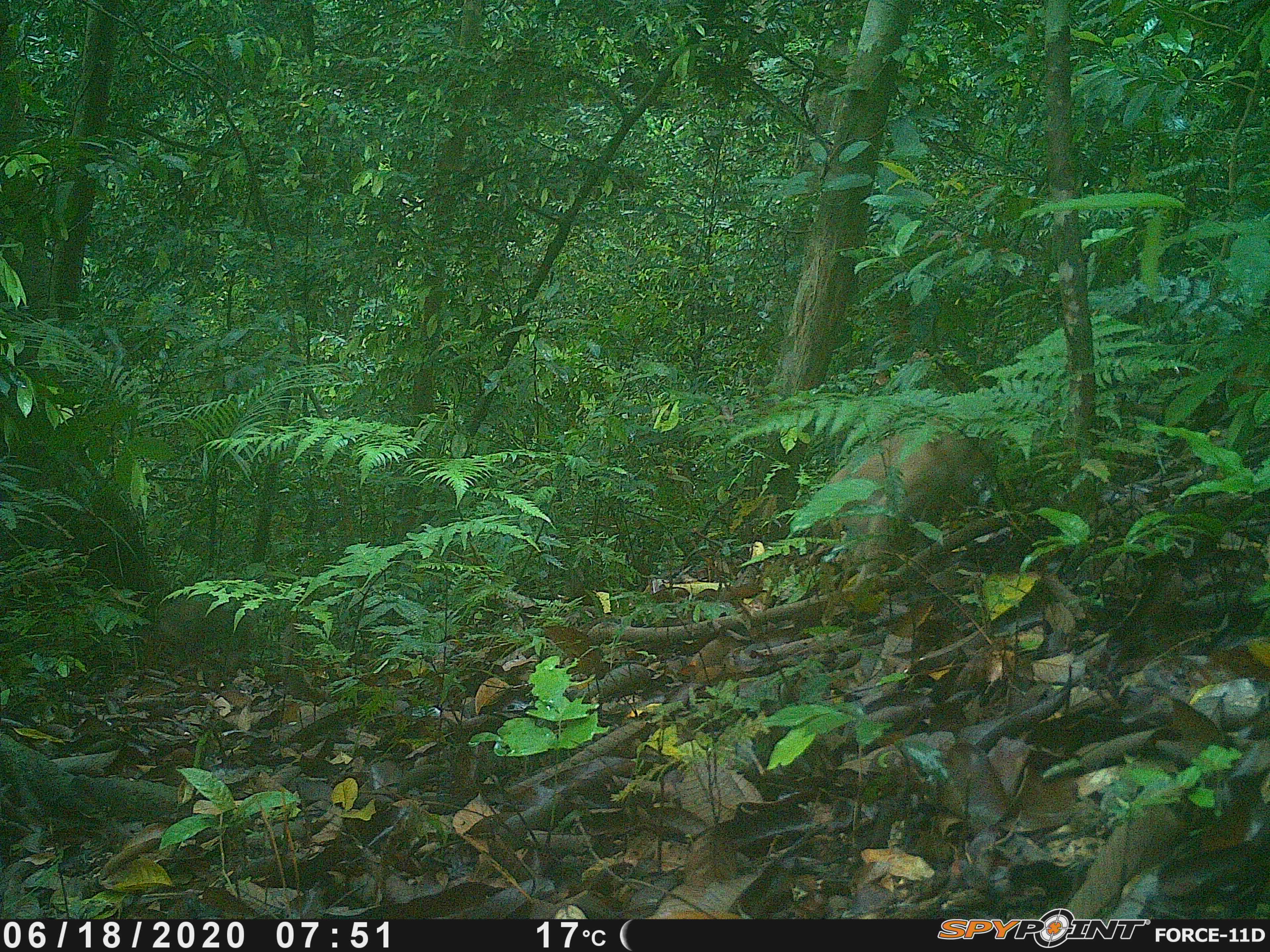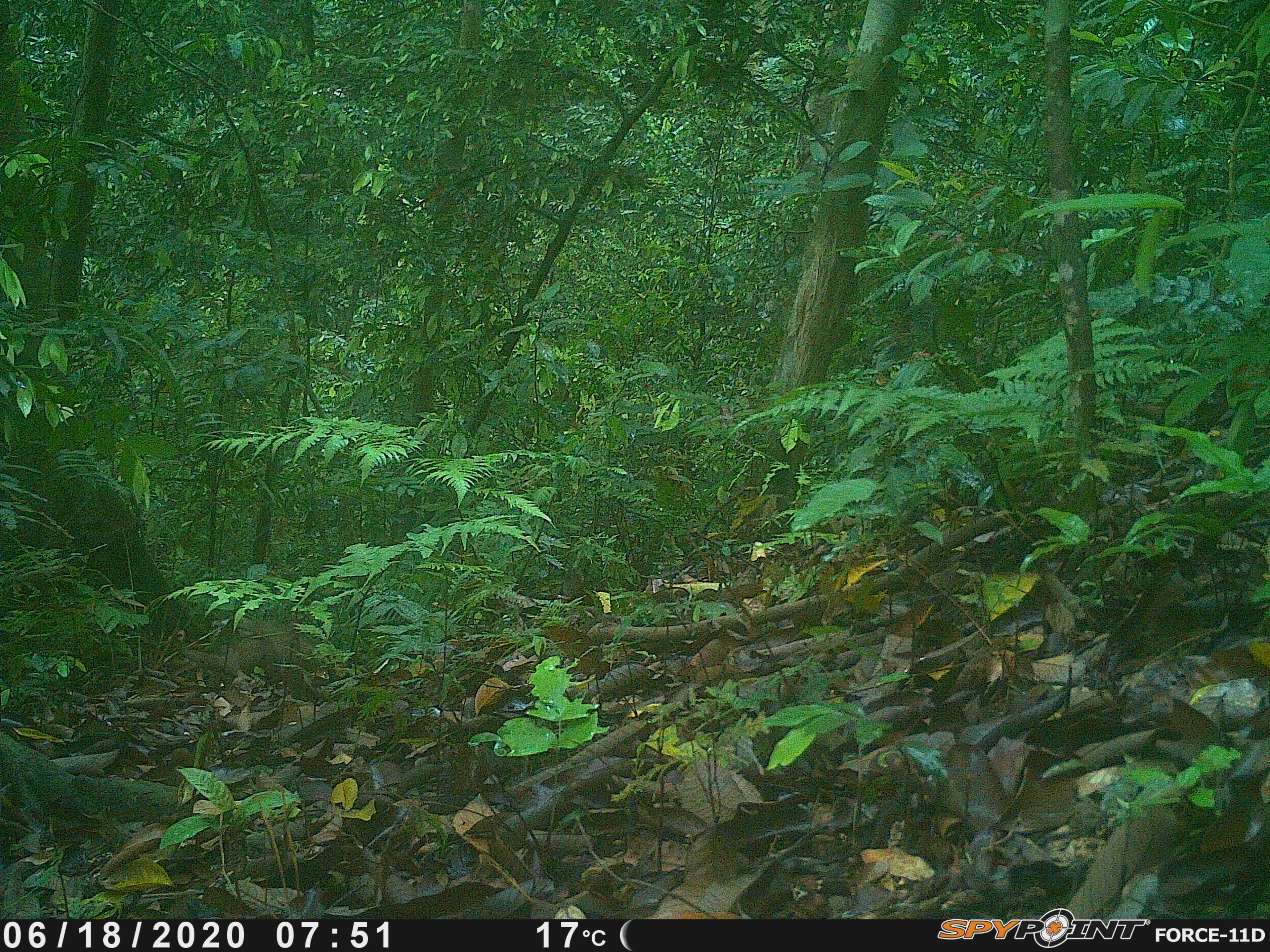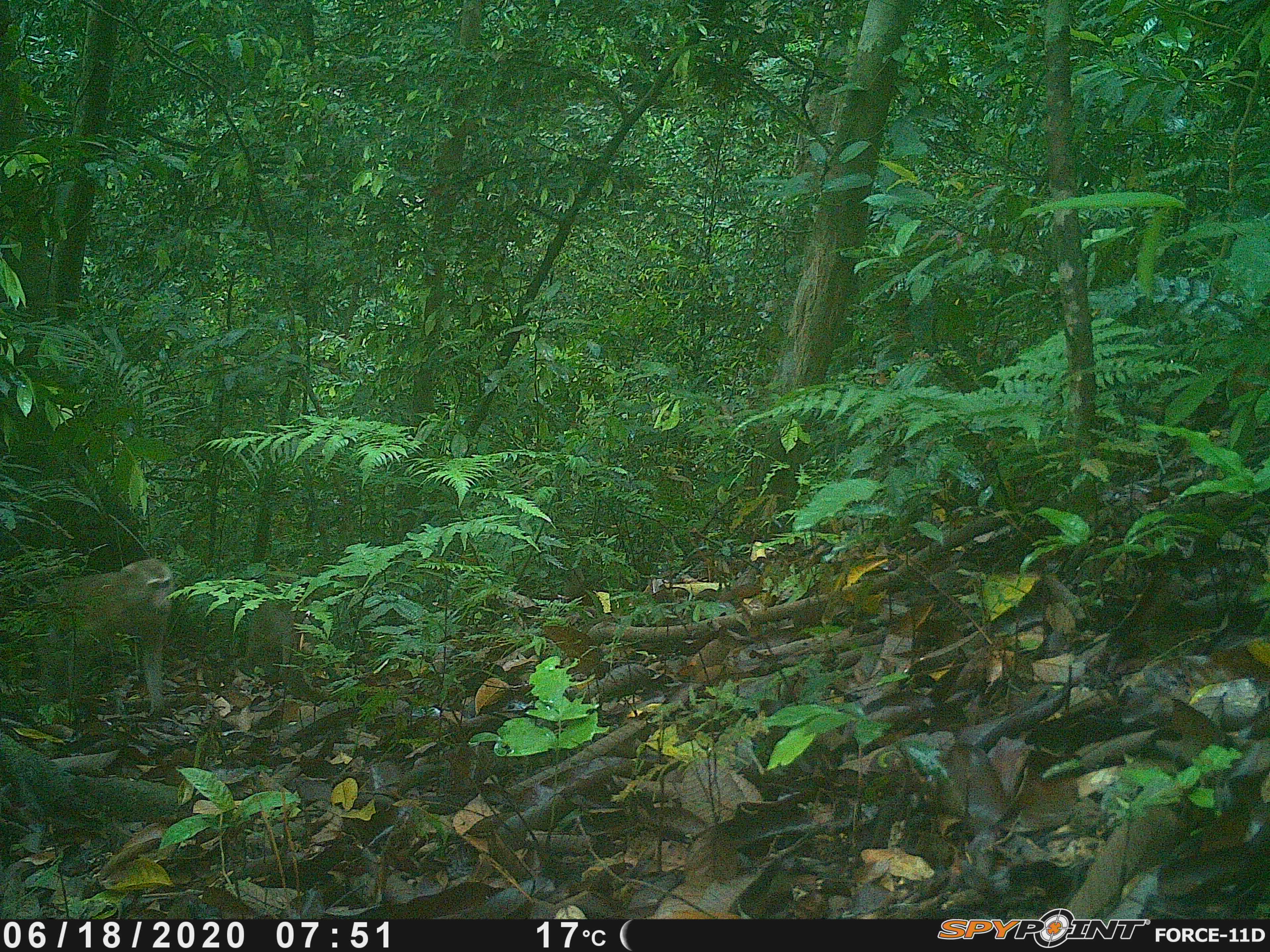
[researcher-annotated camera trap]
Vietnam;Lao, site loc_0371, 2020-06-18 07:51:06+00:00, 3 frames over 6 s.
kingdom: Animalia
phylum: Chordata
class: Mammalia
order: Primates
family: Cercopithecidae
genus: Macaca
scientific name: Macaca nemestrina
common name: pig-tailed macaque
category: pig tailed macaque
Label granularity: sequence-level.